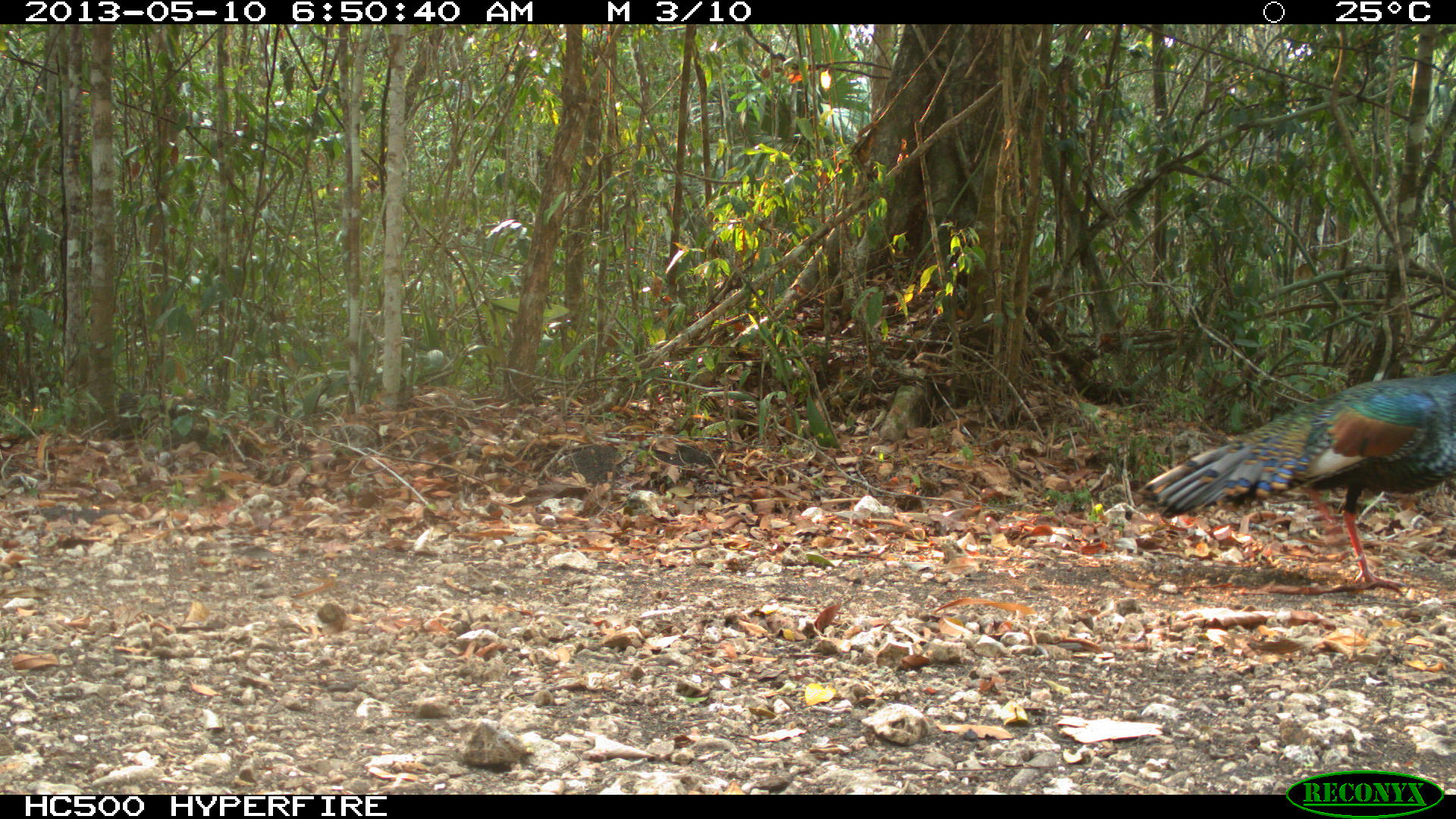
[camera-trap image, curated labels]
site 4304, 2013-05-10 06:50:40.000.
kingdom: Animalia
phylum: Chordata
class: Aves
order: Galliformes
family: Phasianidae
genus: Meleagris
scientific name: Meleagris ocellata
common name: ocellated turkey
Meleagris ocellata (ocellated turkey), count 1, sex male.